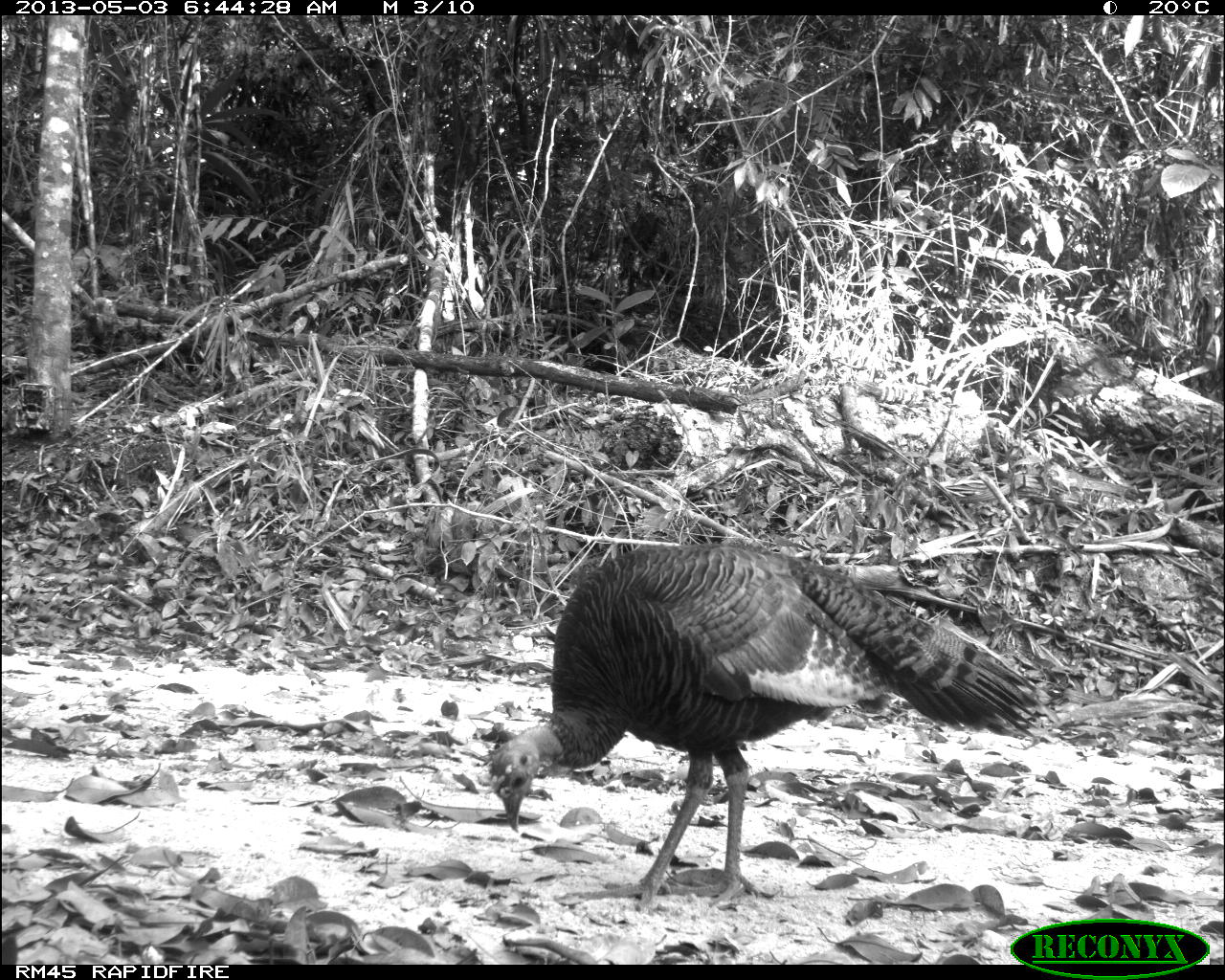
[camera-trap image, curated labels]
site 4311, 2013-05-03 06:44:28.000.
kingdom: Animalia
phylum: Chordata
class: Aves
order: Galliformes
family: Phasianidae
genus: Meleagris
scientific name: Meleagris ocellata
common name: ocellated turkey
Meleagris ocellata (ocellated turkey), count 1, sex female.